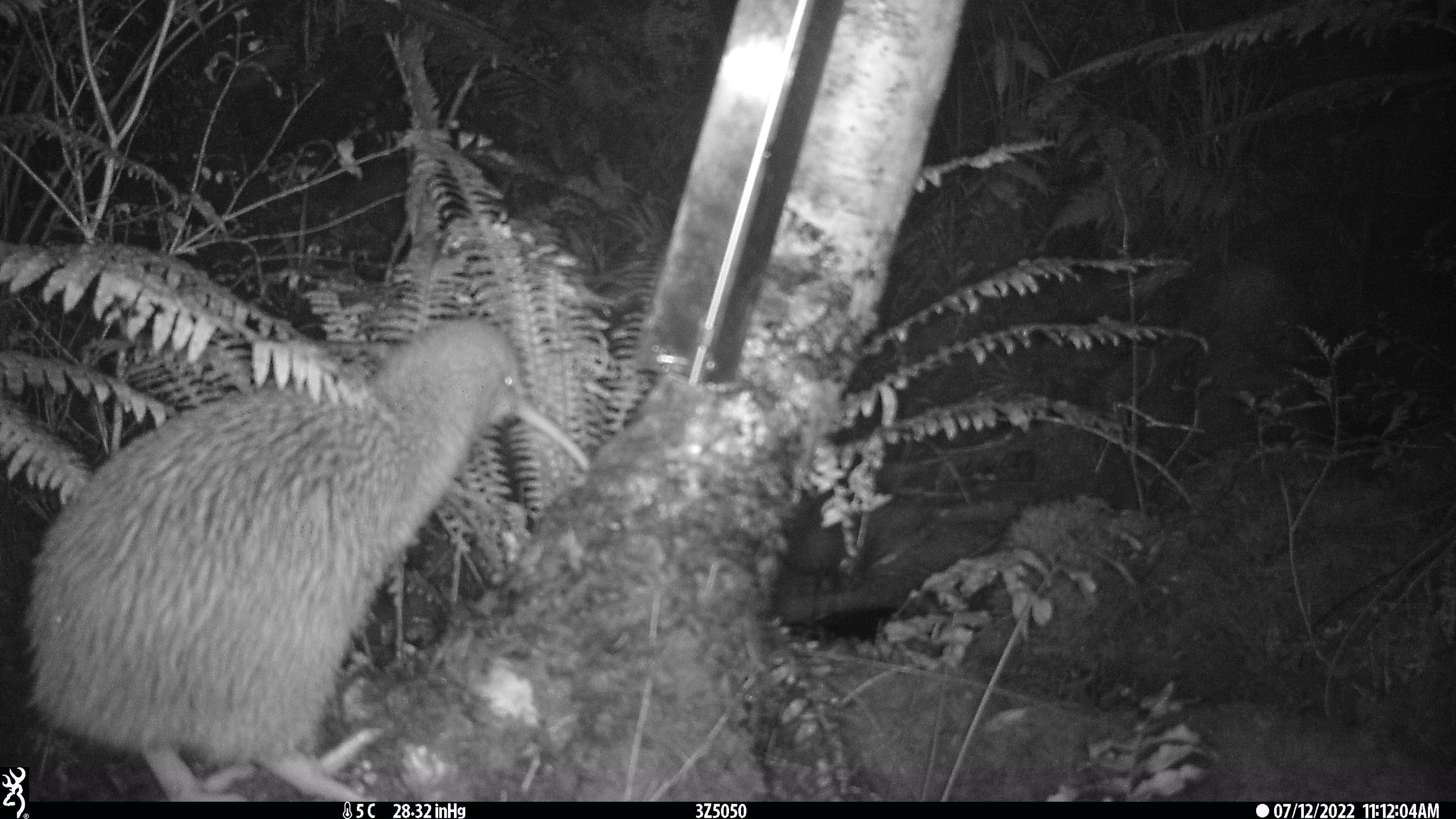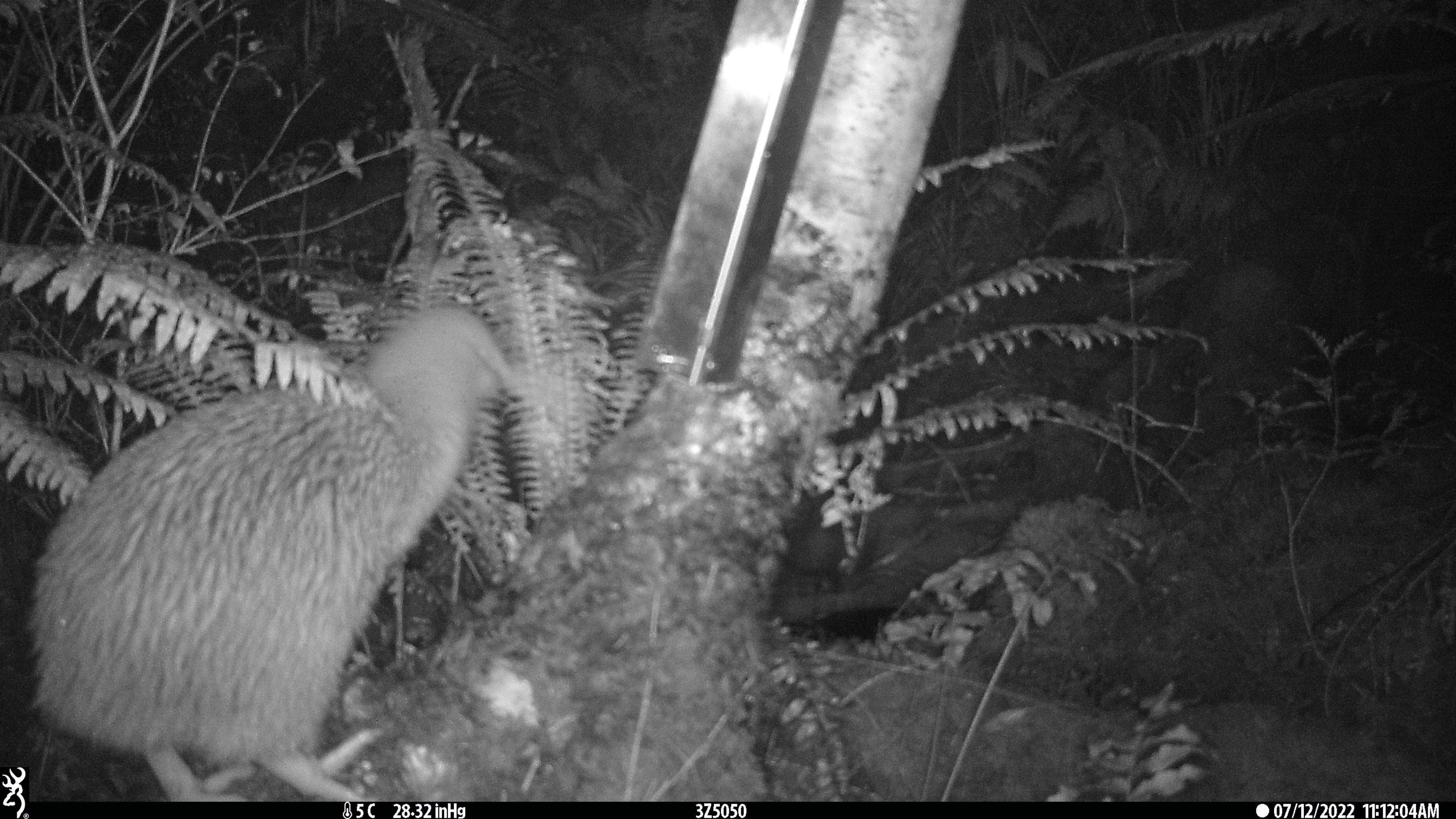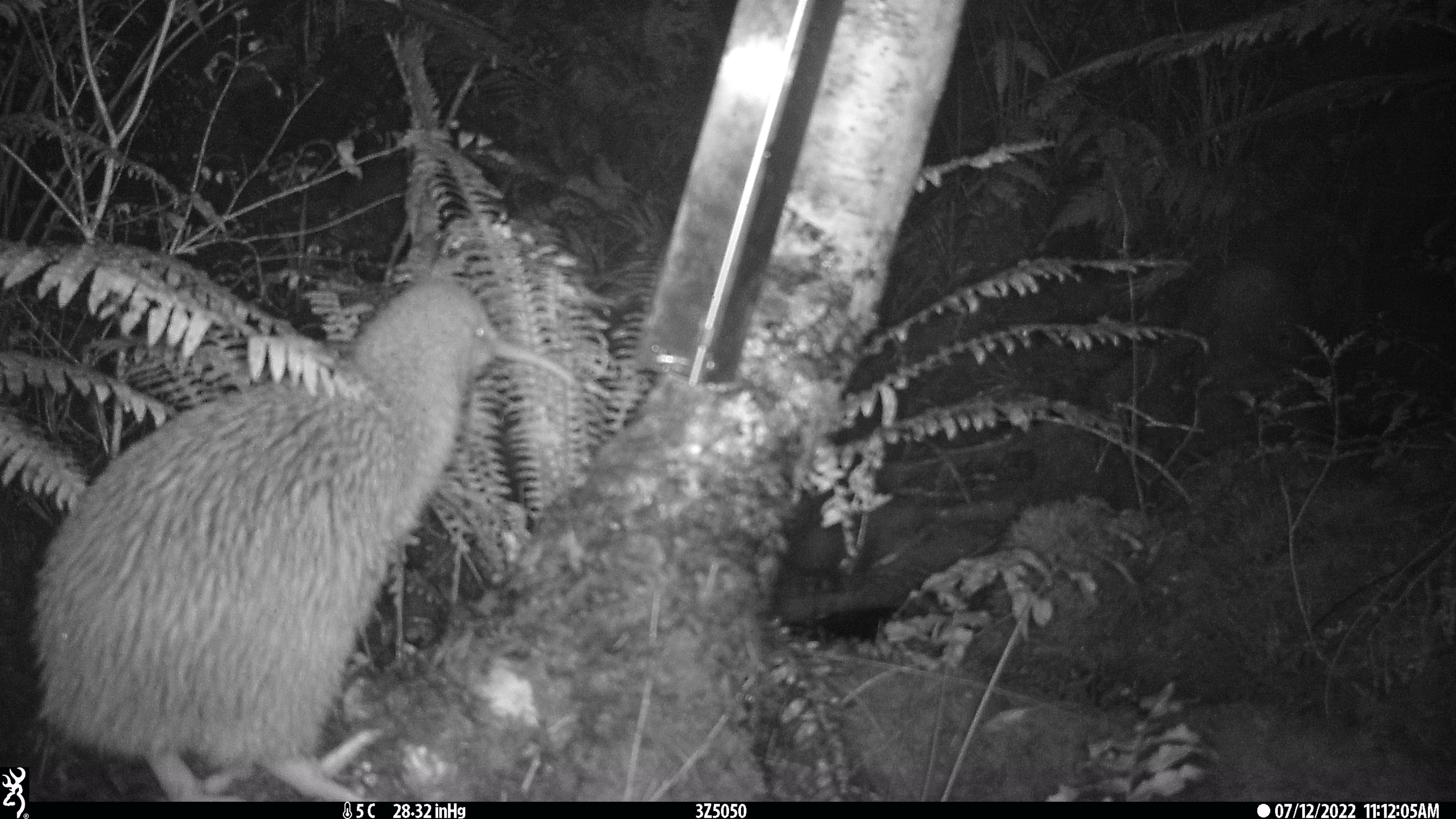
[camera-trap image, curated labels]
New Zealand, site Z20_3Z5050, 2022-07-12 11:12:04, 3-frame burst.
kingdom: Animalia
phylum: Chordata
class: Aves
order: Apterygiformes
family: Apterygidae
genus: Apteryx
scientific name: Apteryx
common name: kiwi